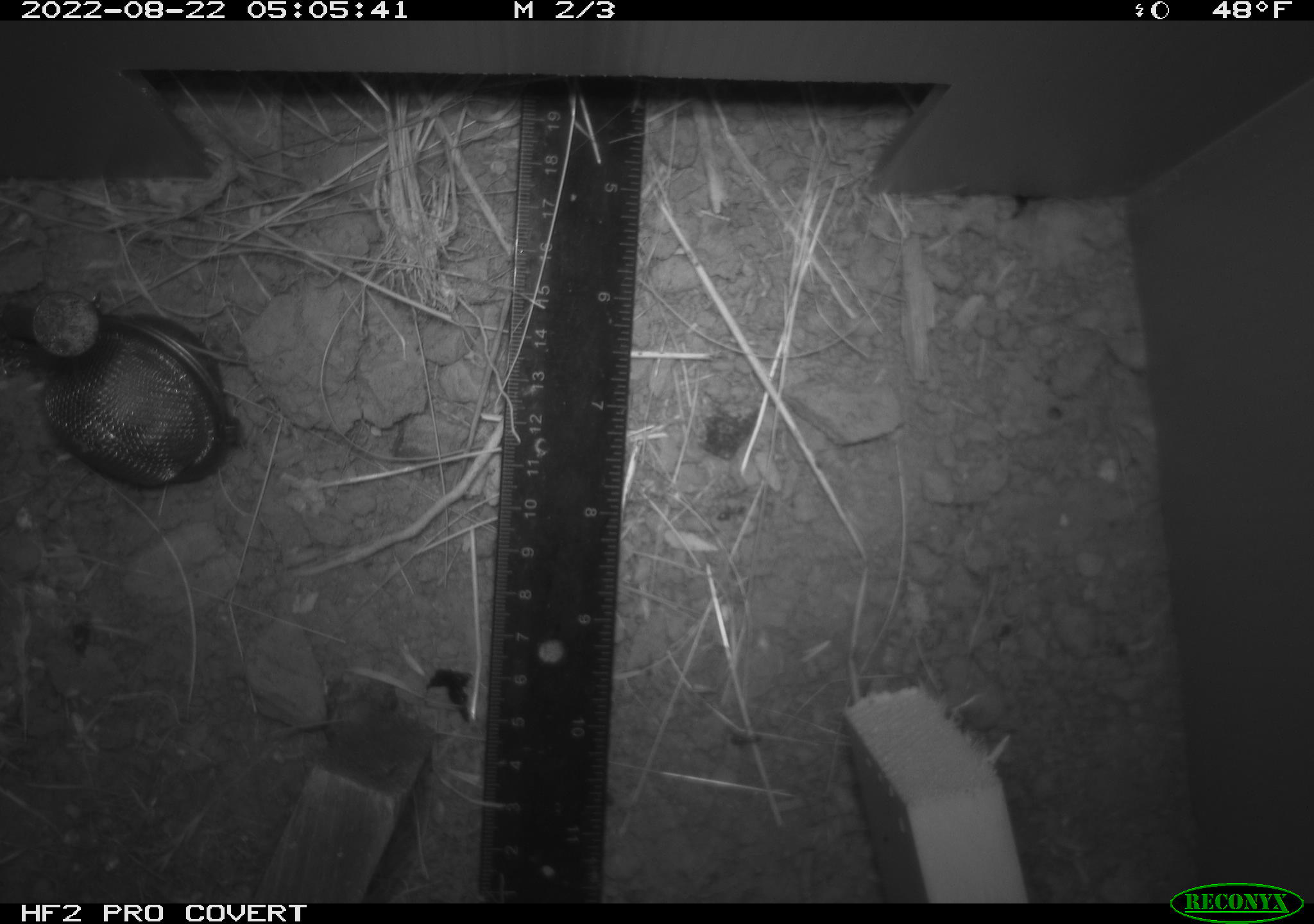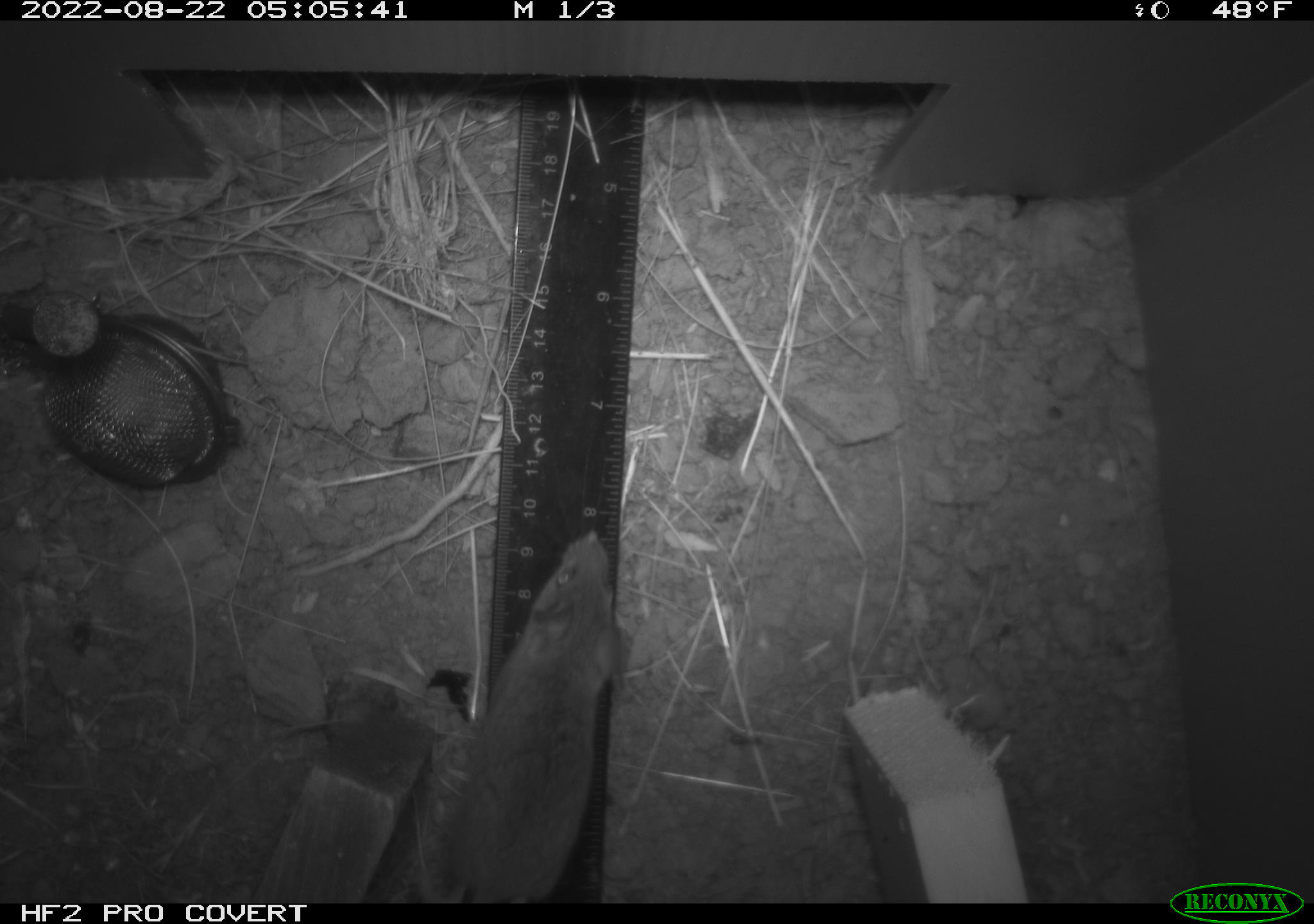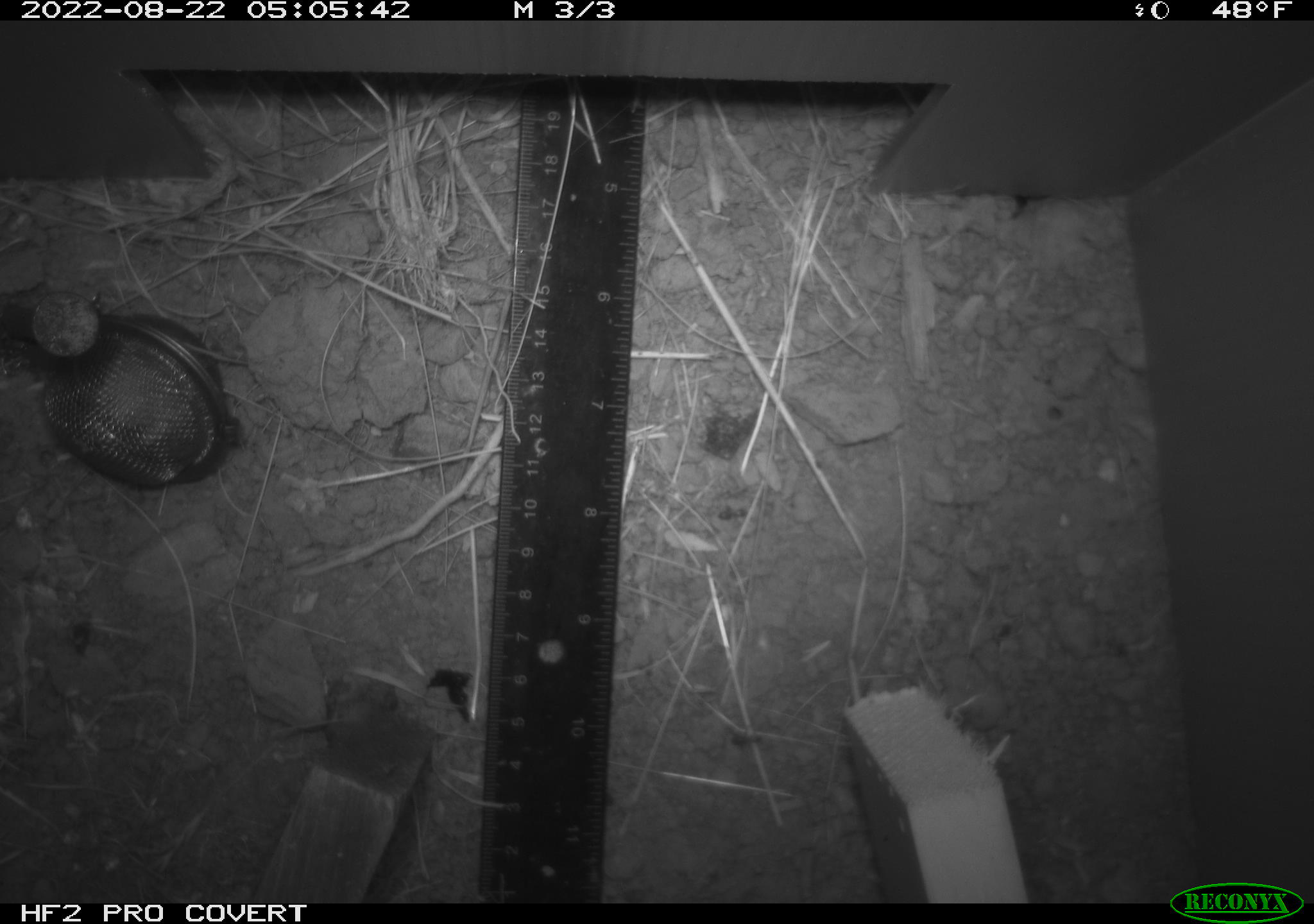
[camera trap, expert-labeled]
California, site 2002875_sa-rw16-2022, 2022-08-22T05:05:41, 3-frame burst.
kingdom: Animalia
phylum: Chordata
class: Mammalia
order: Rodentia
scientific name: Rodentia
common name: mouse species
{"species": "mouse species (Rodentia)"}